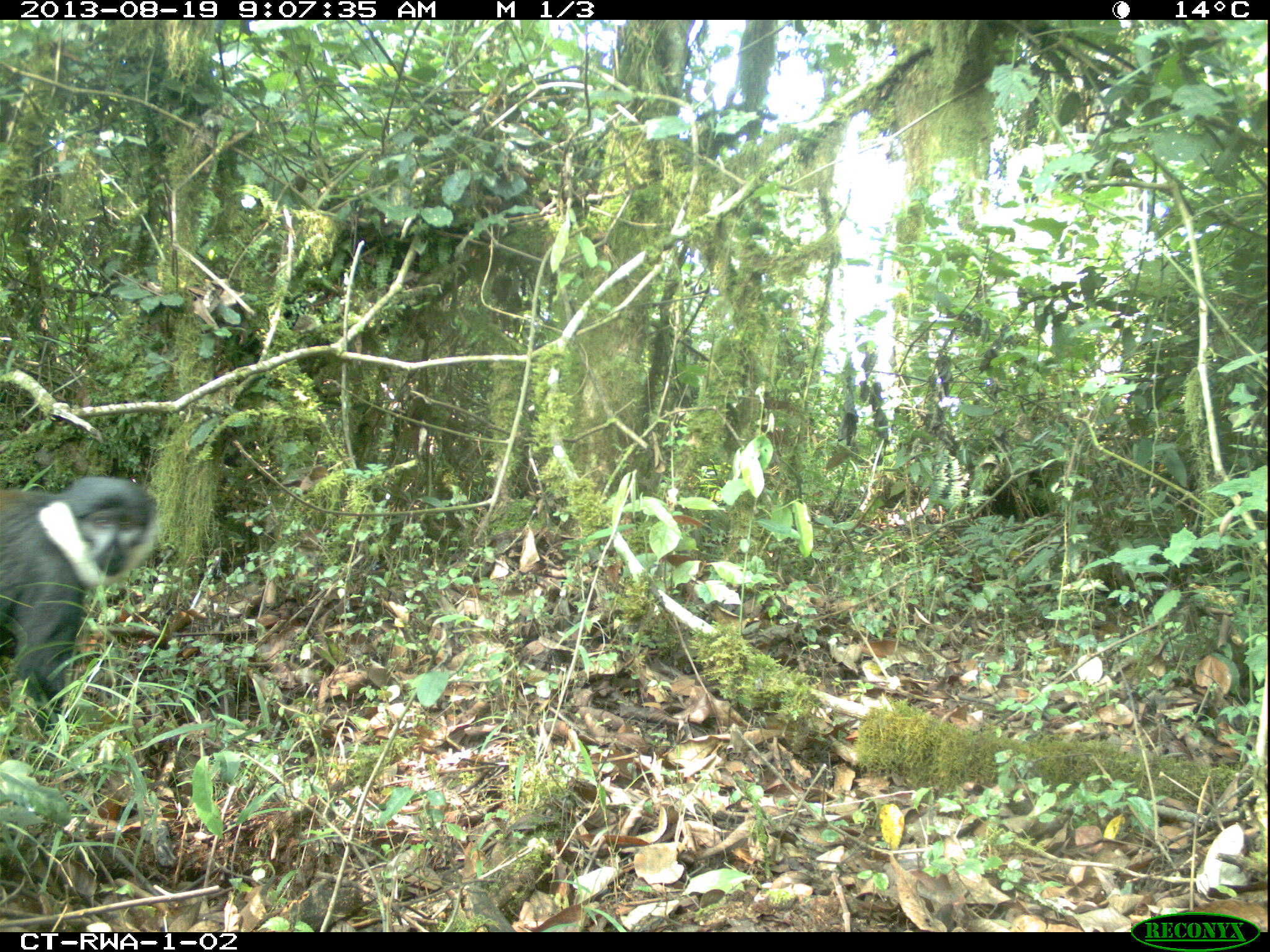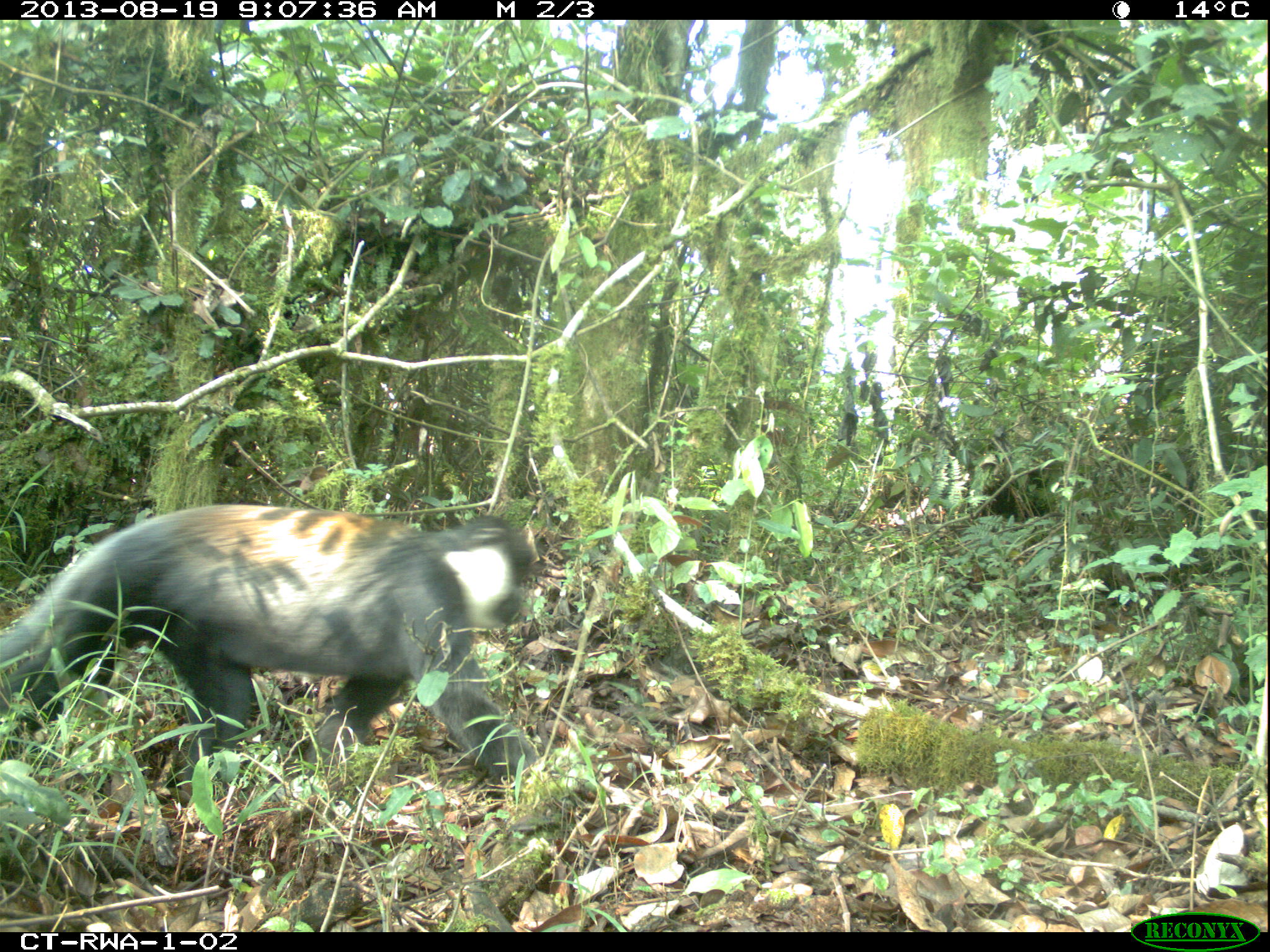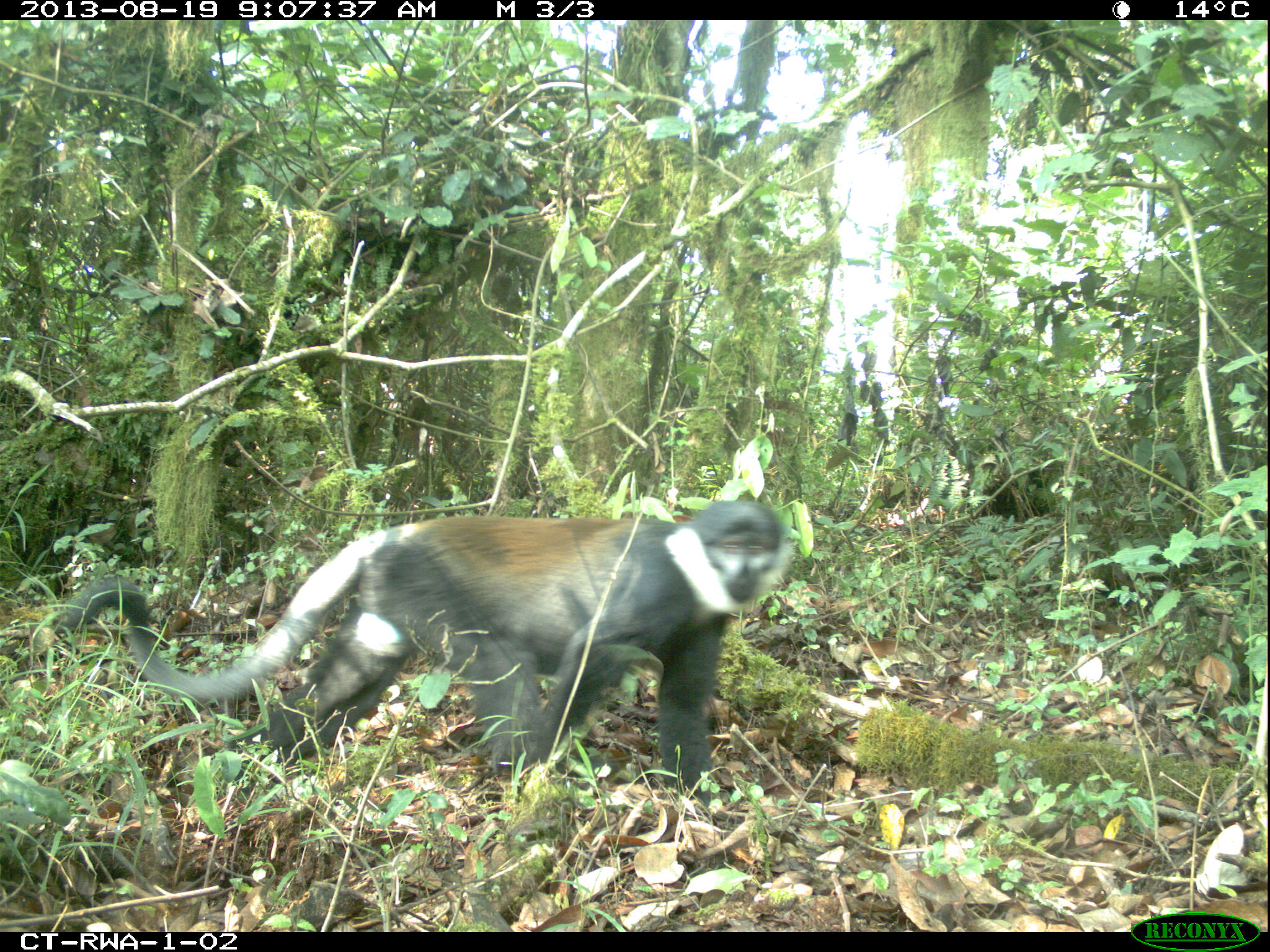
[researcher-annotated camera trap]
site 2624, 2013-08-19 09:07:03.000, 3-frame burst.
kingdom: Animalia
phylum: Chordata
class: Mammalia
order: Primates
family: Cercopithecidae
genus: Allochrocebus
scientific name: Allochrocebus lhoesti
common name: l'hoest's monkey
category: cercopithecus lhoesti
Cercopithecus lhoesti (l'hoest's monkey) (Allochrocebus lhoesti), count 1.